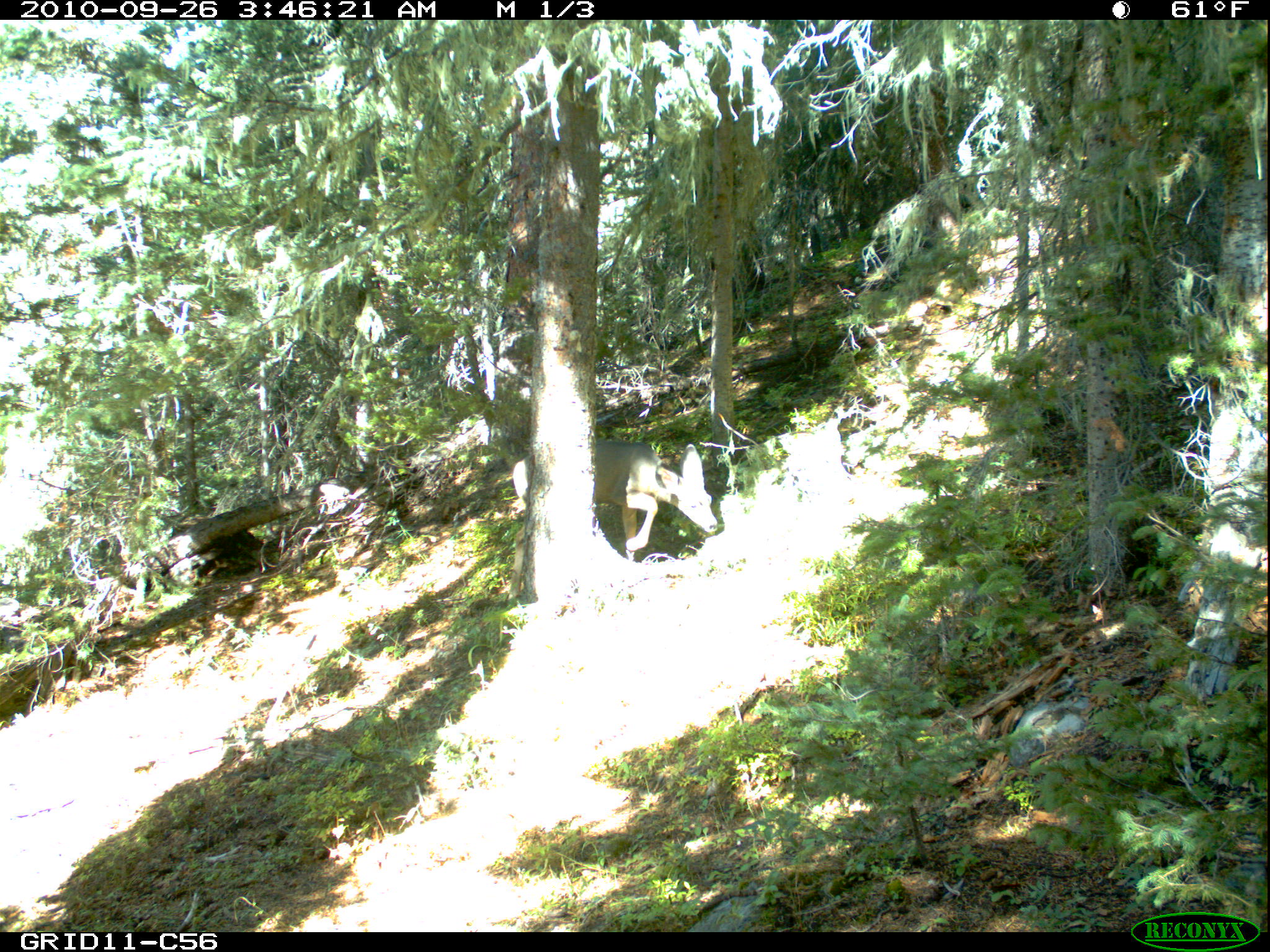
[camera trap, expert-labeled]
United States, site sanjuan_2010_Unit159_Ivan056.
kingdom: Animalia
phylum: Chordata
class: Mammalia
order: Artiodactyla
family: Cervidae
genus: Odocoileus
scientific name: Odocoileus hemionus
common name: mule deer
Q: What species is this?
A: Odocoileus hemionus (mule deer).